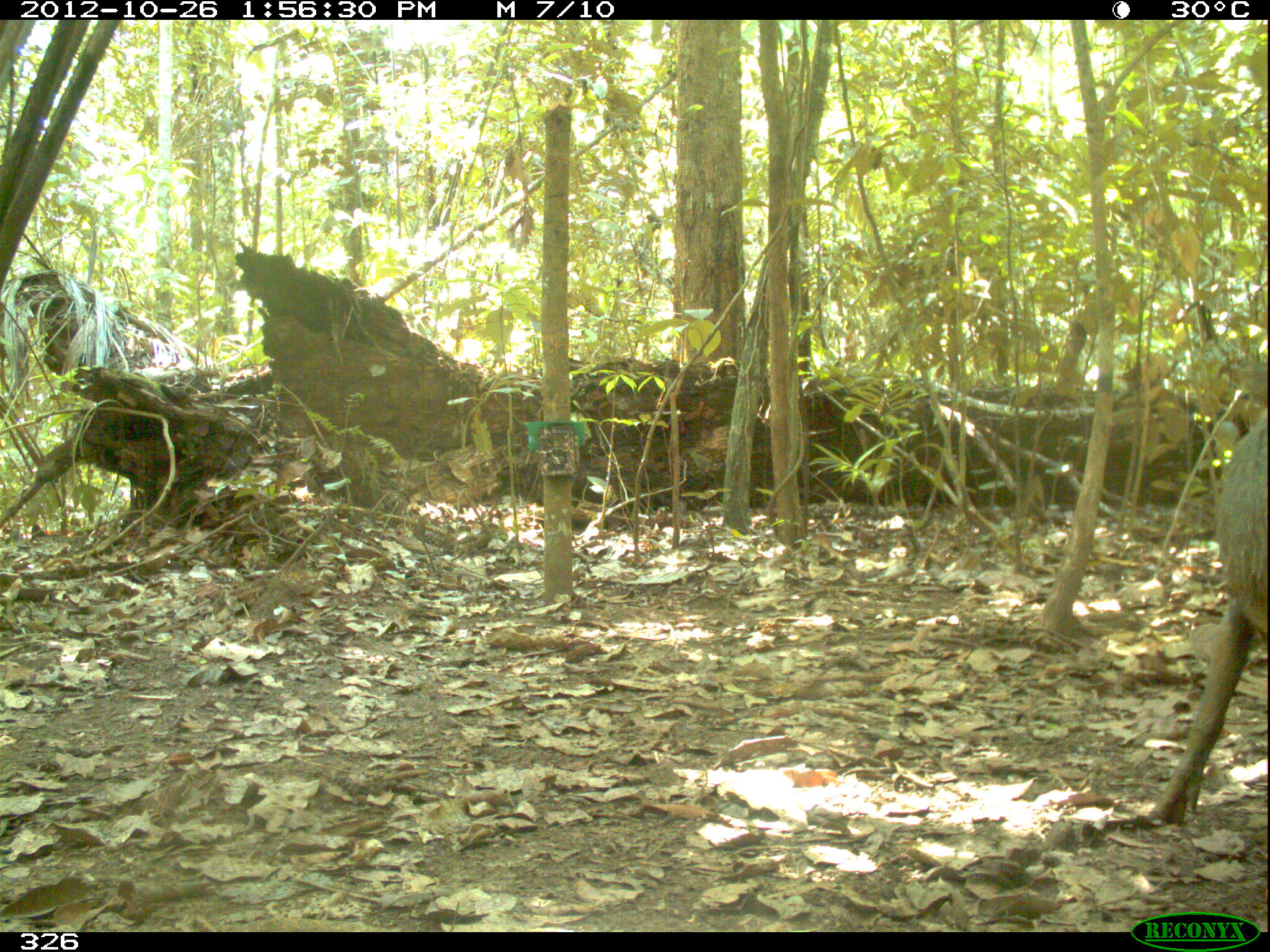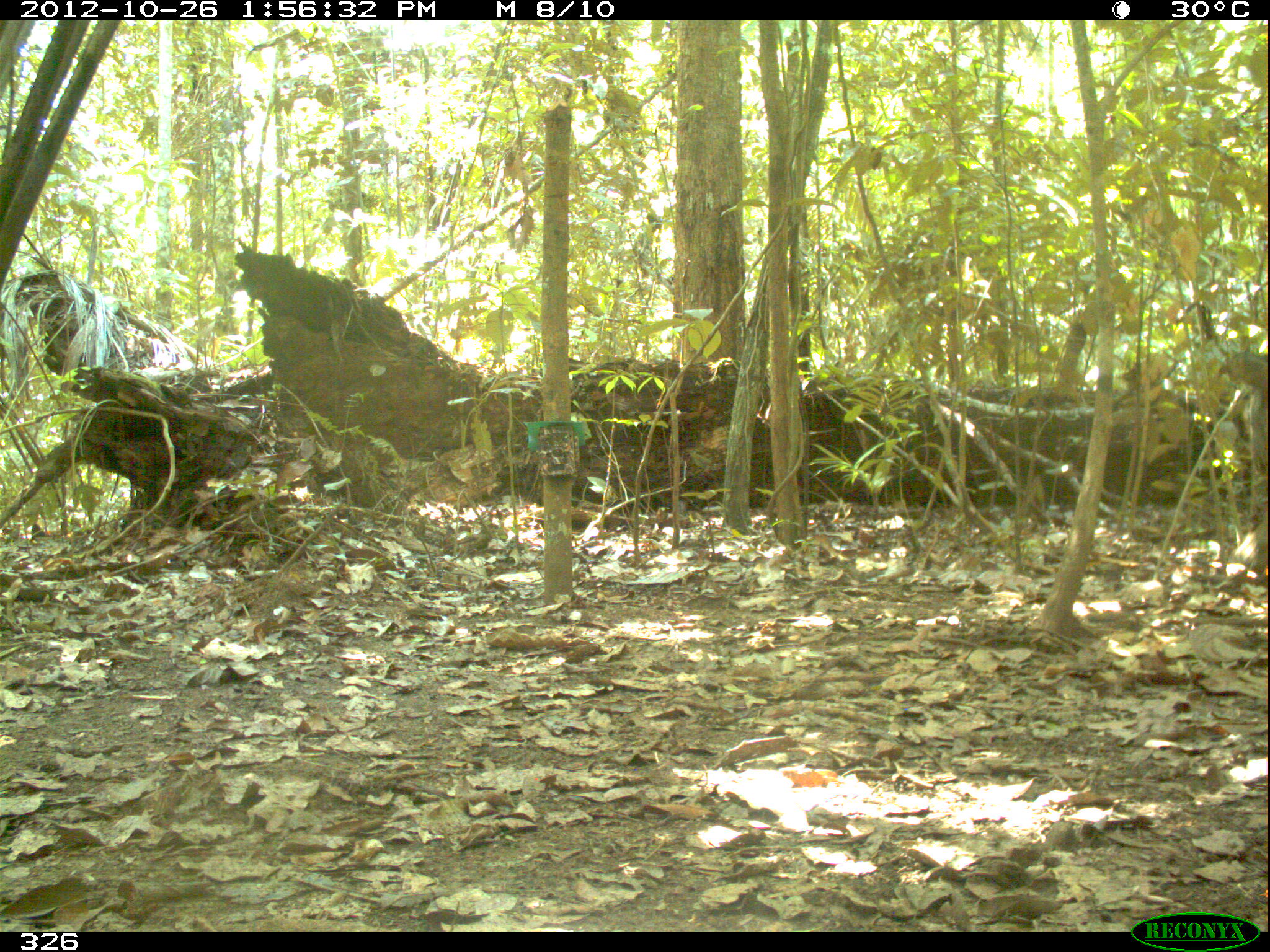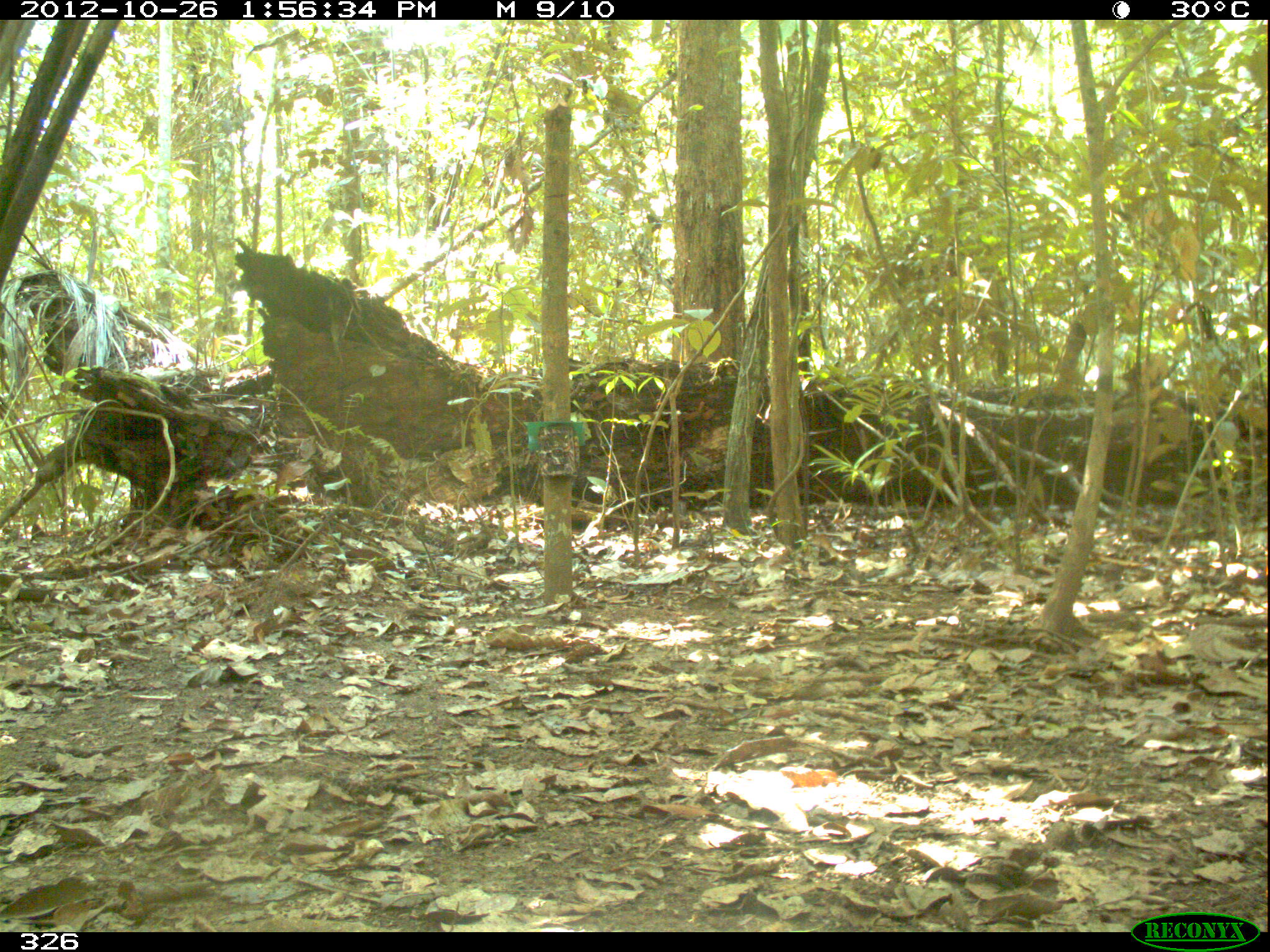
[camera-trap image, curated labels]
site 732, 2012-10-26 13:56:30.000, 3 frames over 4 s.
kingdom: Animalia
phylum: Chordata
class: Mammalia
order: Artiodactyla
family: Tayassuidae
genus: Tayassu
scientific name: Tayassu pecari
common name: white-lipped peccary